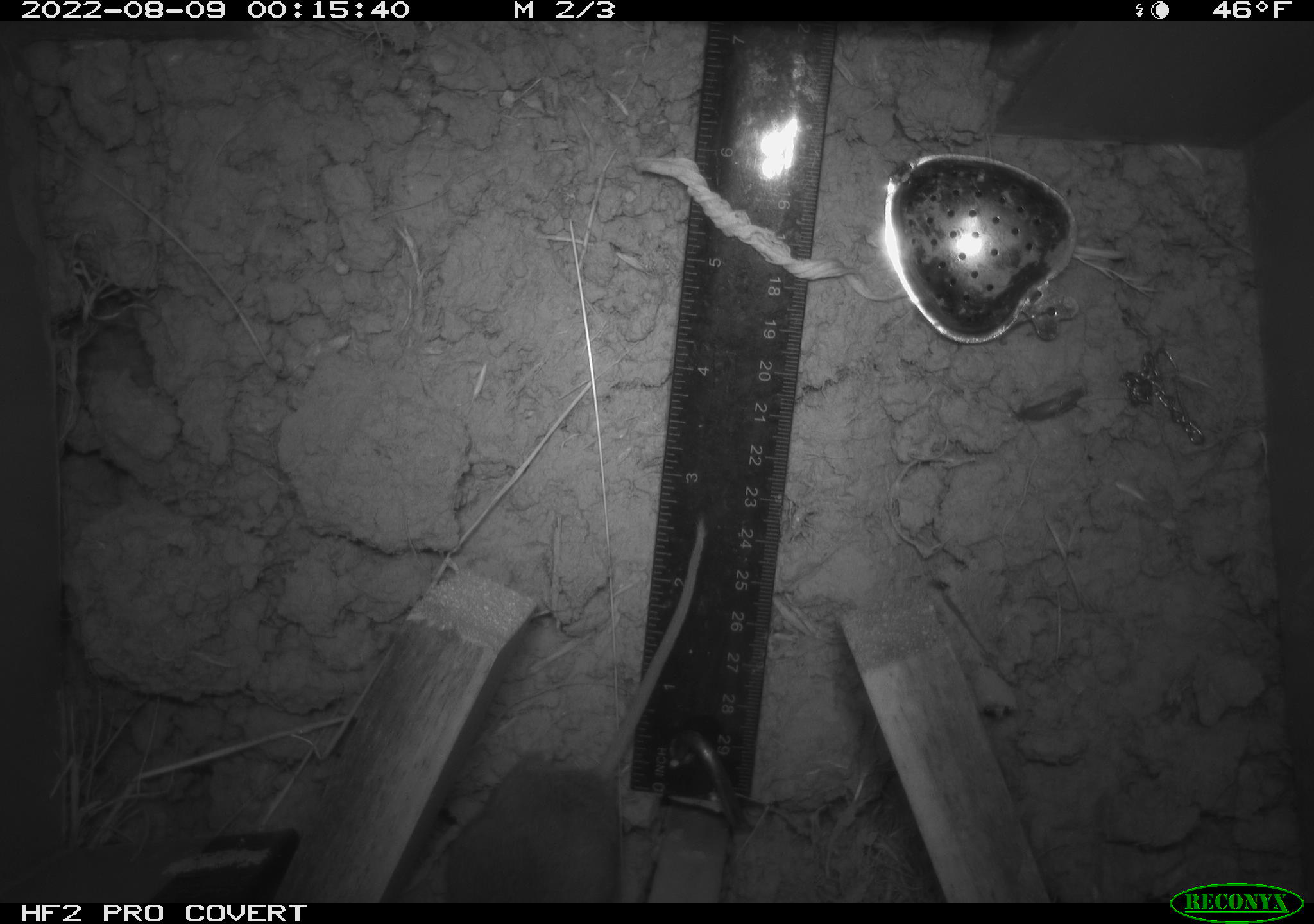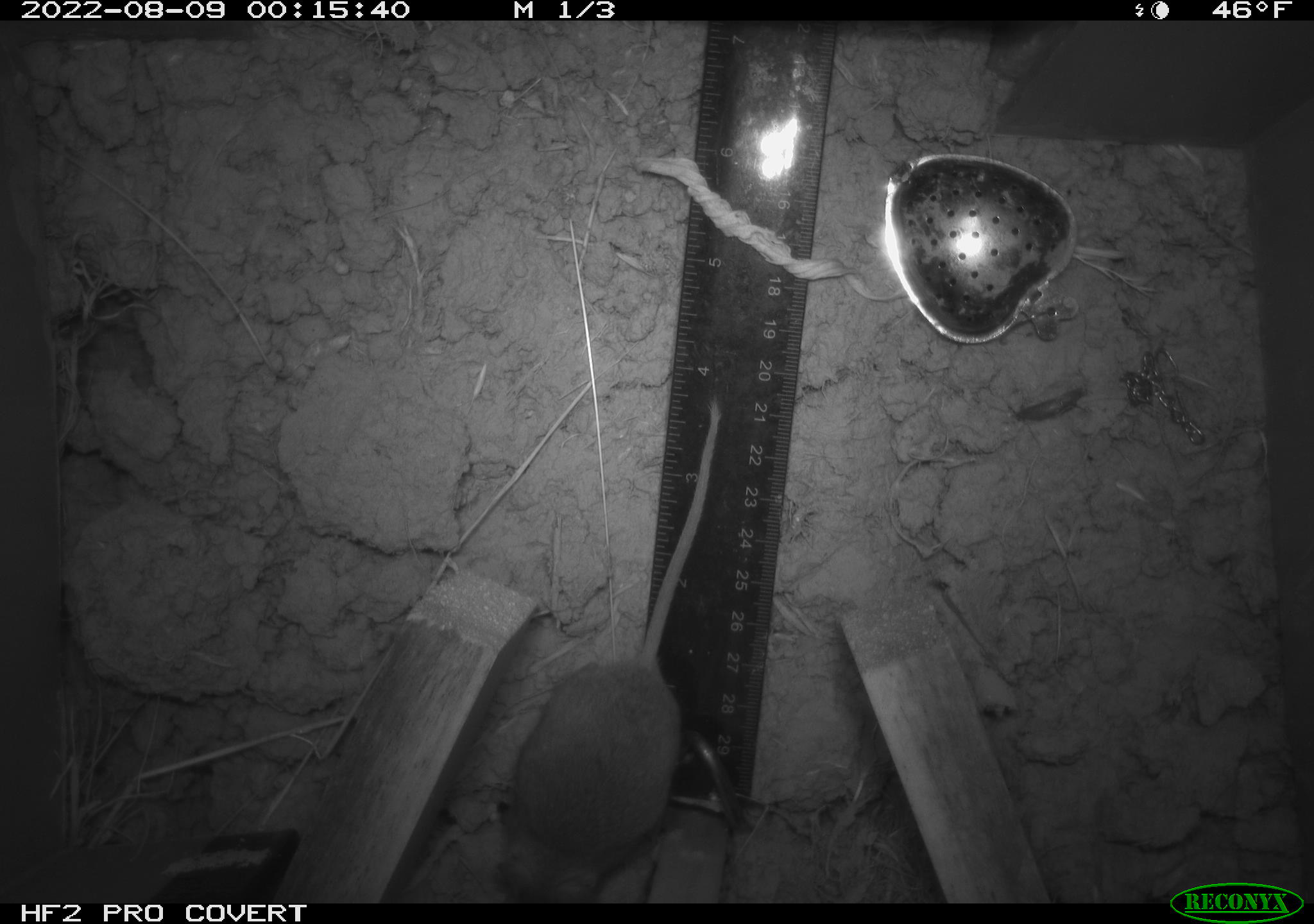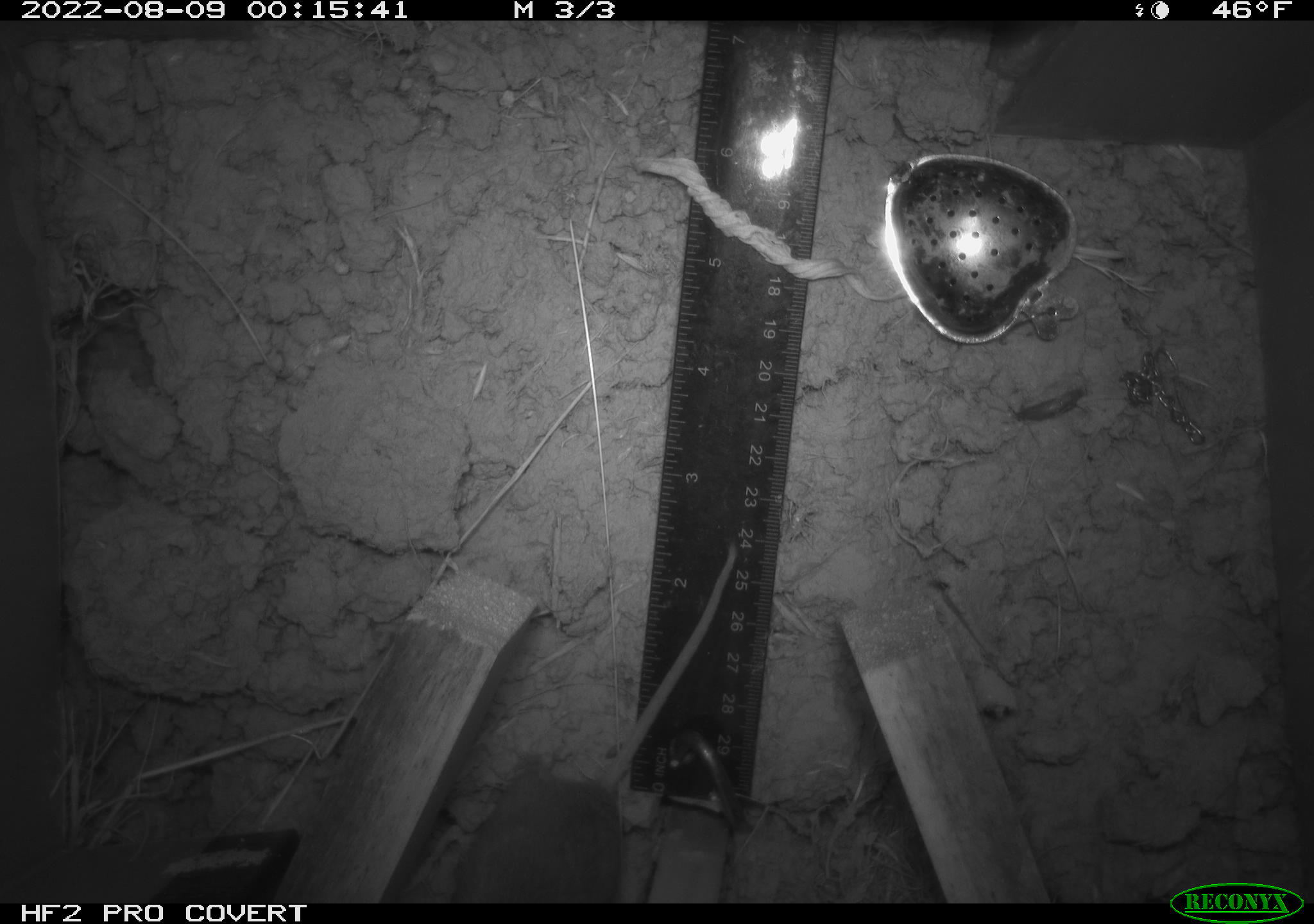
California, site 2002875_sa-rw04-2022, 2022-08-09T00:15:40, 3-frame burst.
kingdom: Animalia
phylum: Chordata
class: Mammalia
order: Rodentia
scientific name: Rodentia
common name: mouse species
Mouse species (Rodentia).